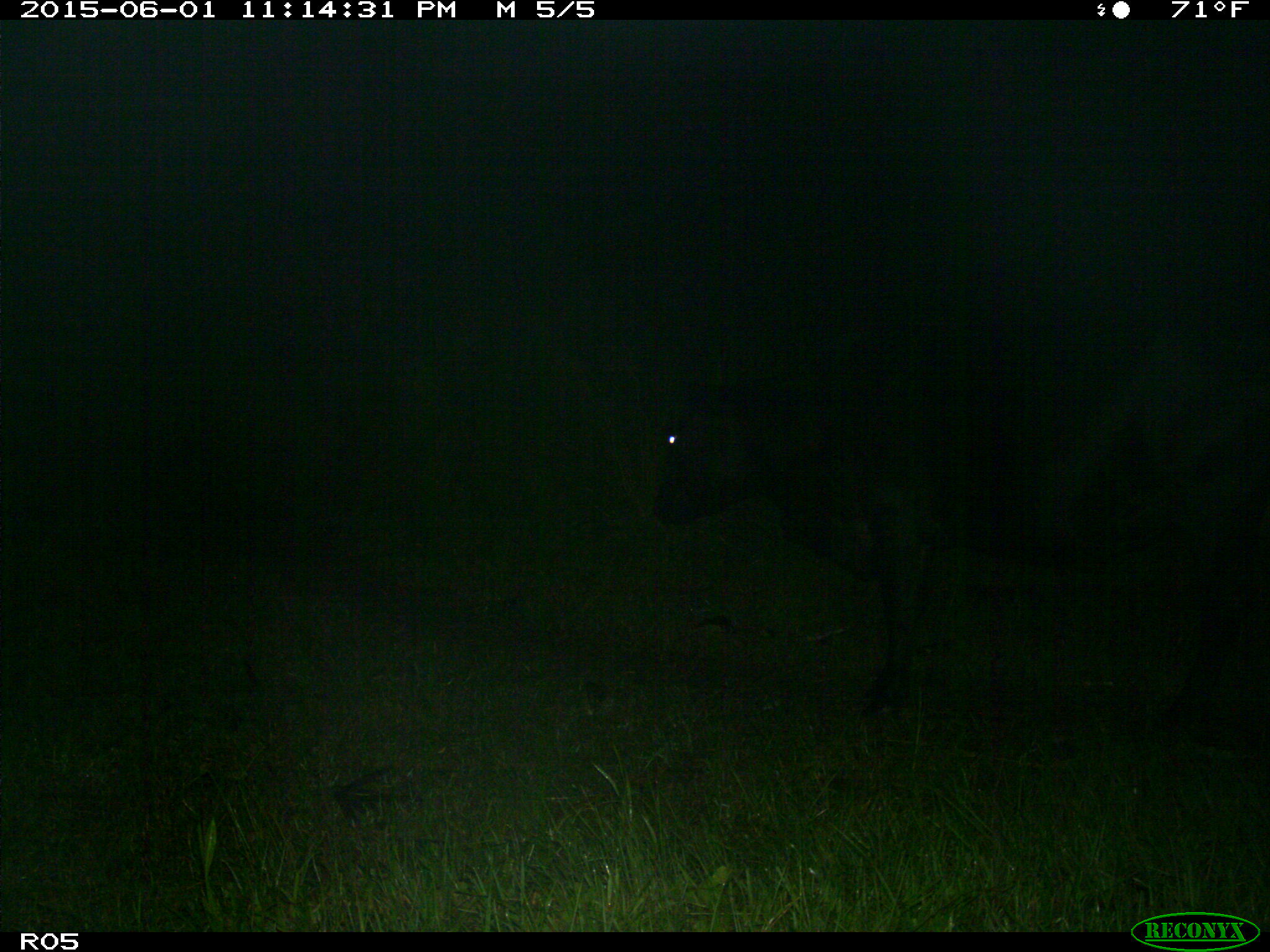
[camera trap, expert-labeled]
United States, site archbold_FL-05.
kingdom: Animalia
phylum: Chordata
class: Mammalia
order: Artiodactyla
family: Bovidae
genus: Bos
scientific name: Bos taurus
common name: domestic cow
Bos taurus (domestic cow).